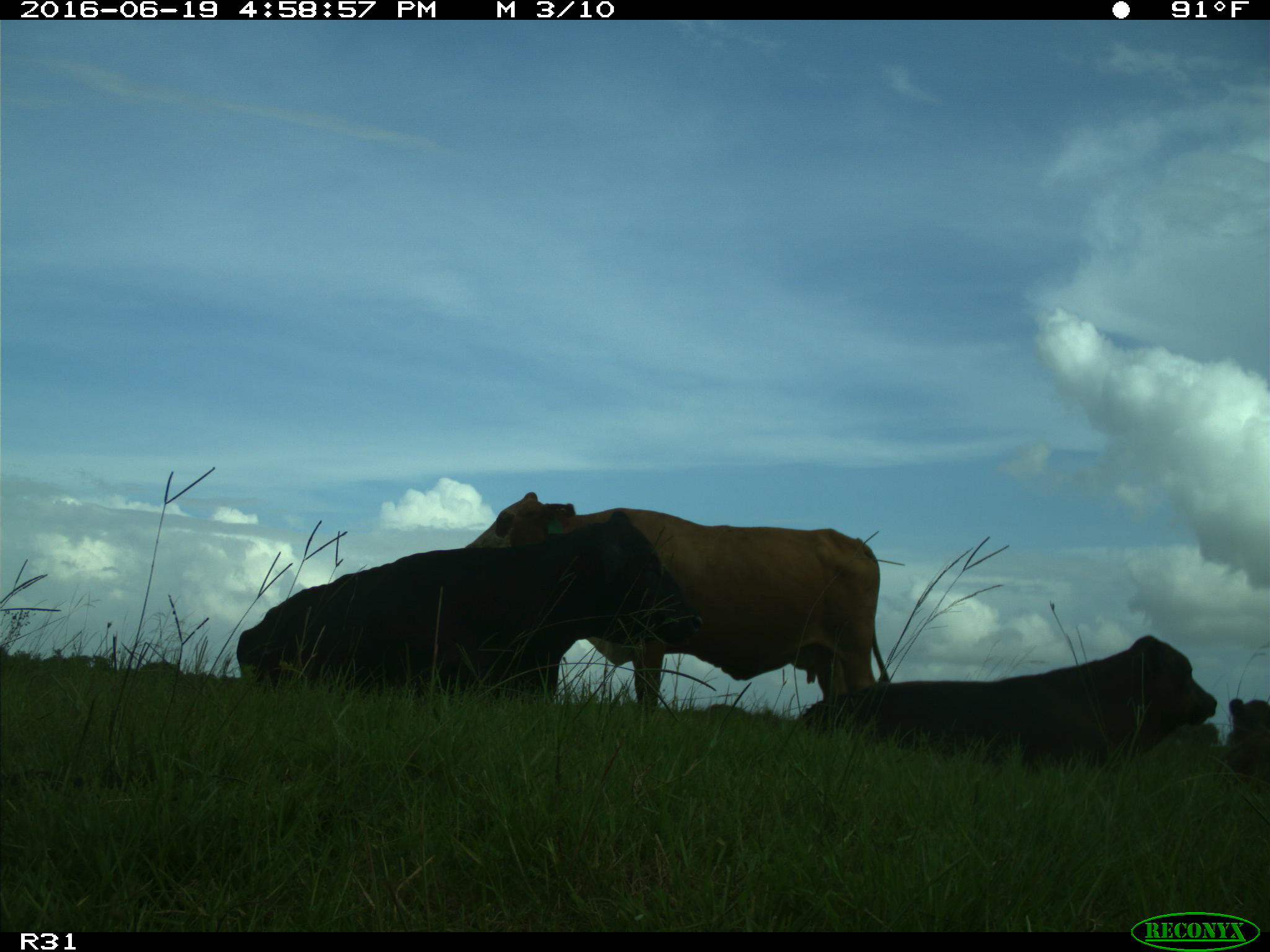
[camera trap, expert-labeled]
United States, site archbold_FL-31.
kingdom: Animalia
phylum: Chordata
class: Mammalia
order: Artiodactyla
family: Bovidae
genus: Bos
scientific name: Bos taurus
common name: domestic cow